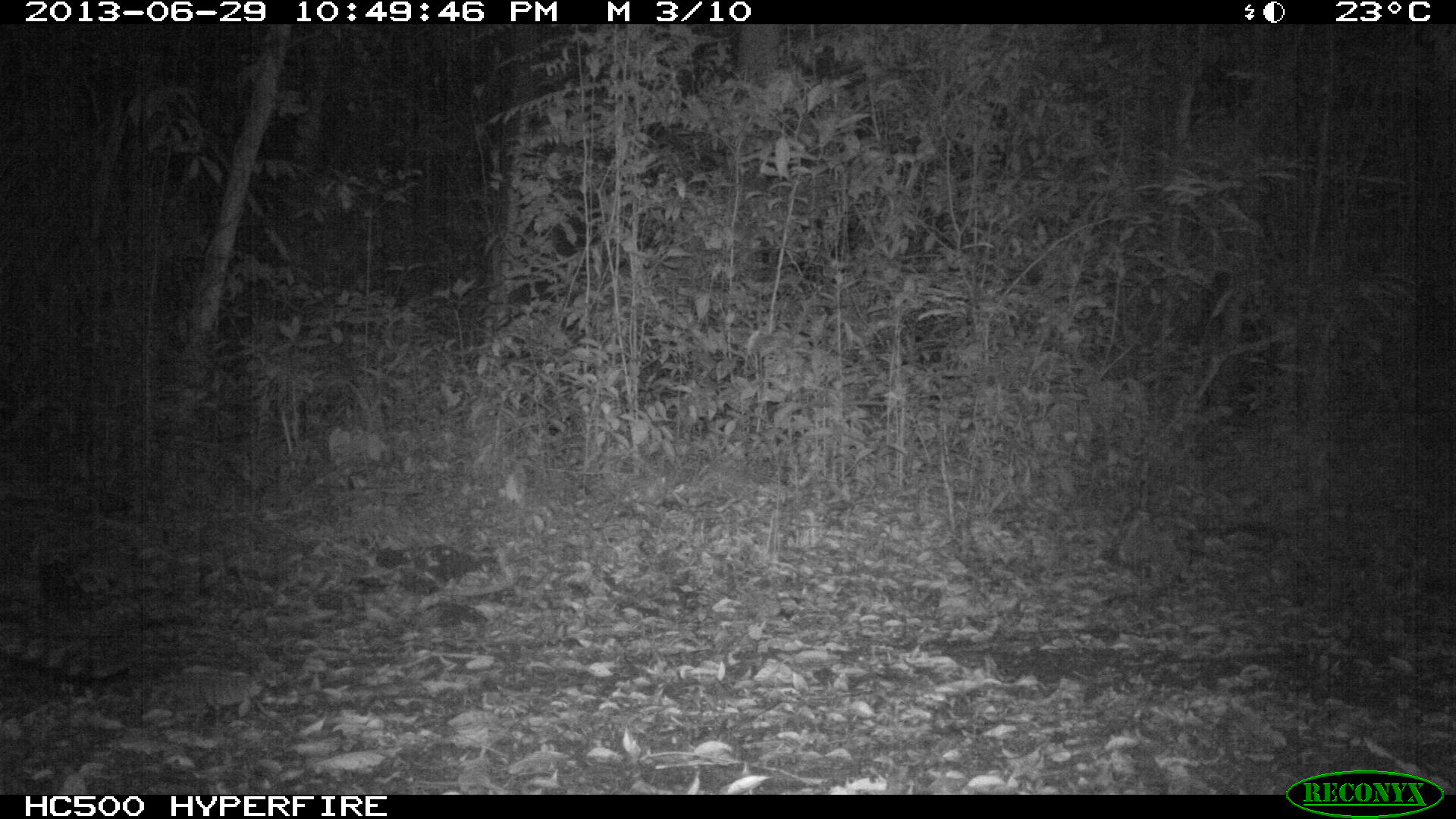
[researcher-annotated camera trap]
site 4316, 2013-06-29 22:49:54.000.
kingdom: Animalia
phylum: Chordata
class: Mammalia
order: Carnivora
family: Felidae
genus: Leopardus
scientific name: Leopardus pardalis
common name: ocelot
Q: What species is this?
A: Leopardus pardalis (ocelot).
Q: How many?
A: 1.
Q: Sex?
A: Male.